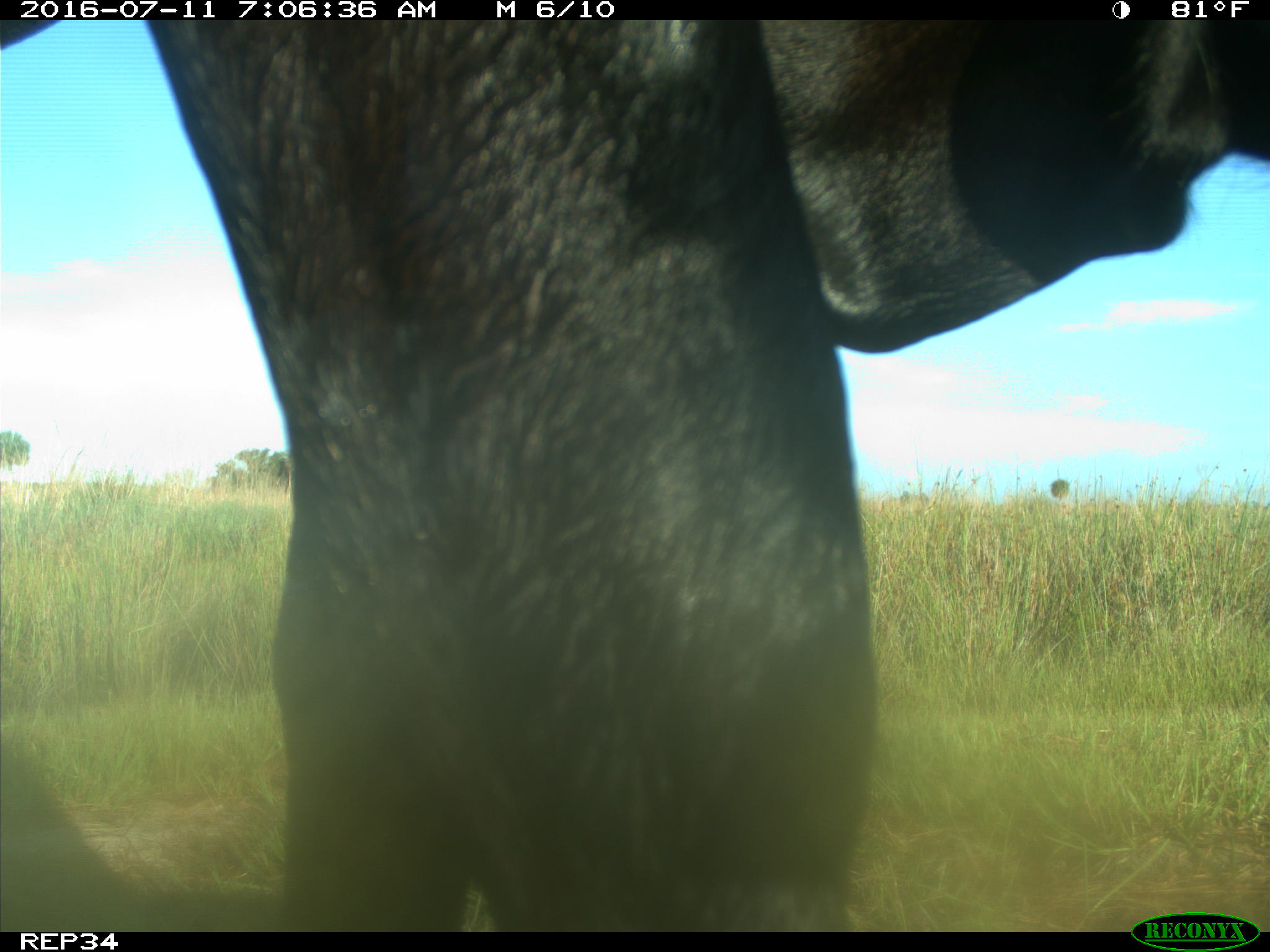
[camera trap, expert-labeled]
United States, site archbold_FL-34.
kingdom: Animalia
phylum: Chordata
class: Mammalia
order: Artiodactyla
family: Bovidae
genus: Bos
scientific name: Bos taurus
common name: domestic cow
Bos taurus (domestic cow).